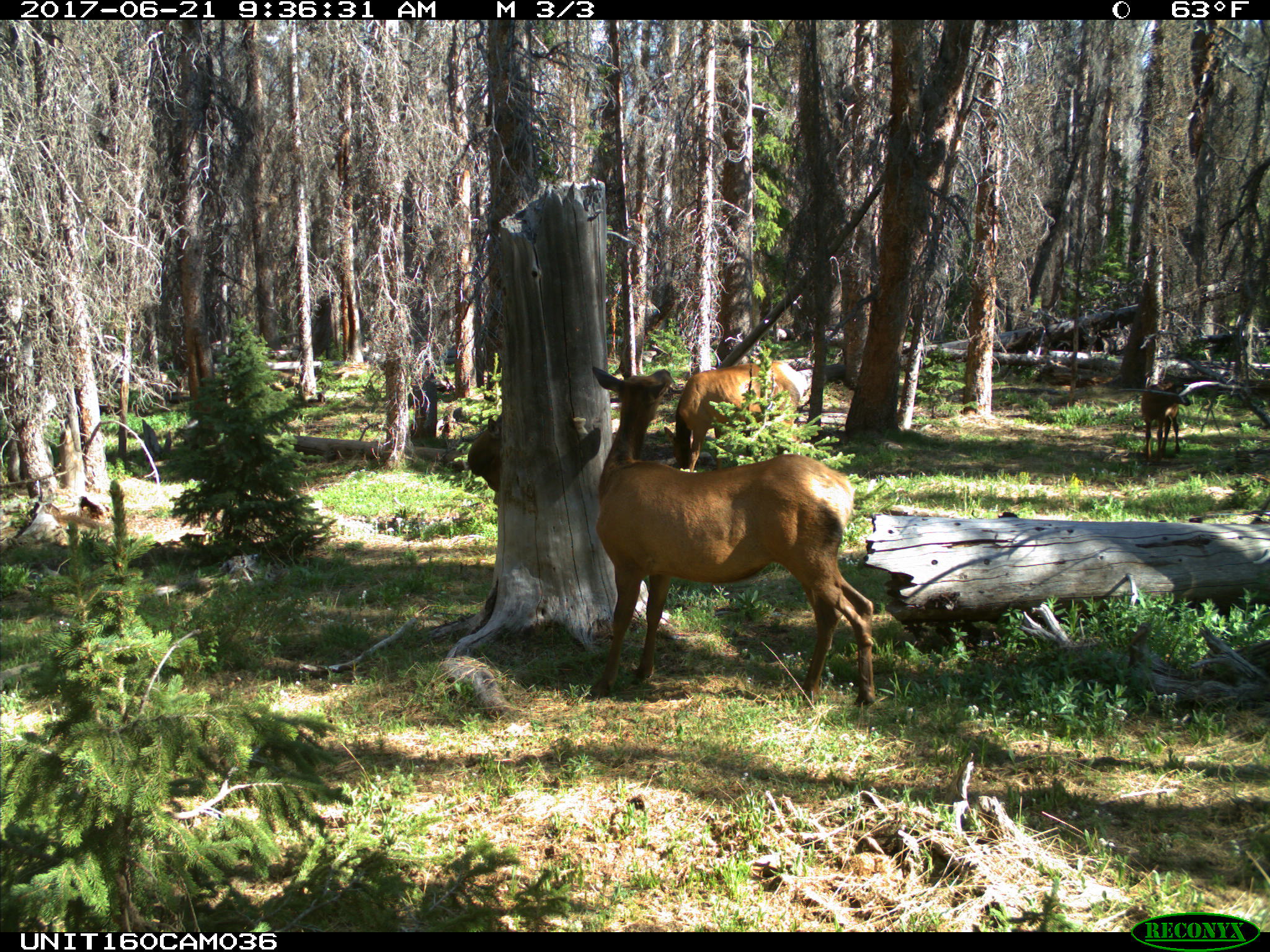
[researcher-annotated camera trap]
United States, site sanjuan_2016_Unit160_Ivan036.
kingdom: Animalia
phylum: Chordata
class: Mammalia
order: Artiodactyla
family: Cervidae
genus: Cervus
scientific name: Cervus elaphus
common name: red deer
Cervus elaphus (red deer).